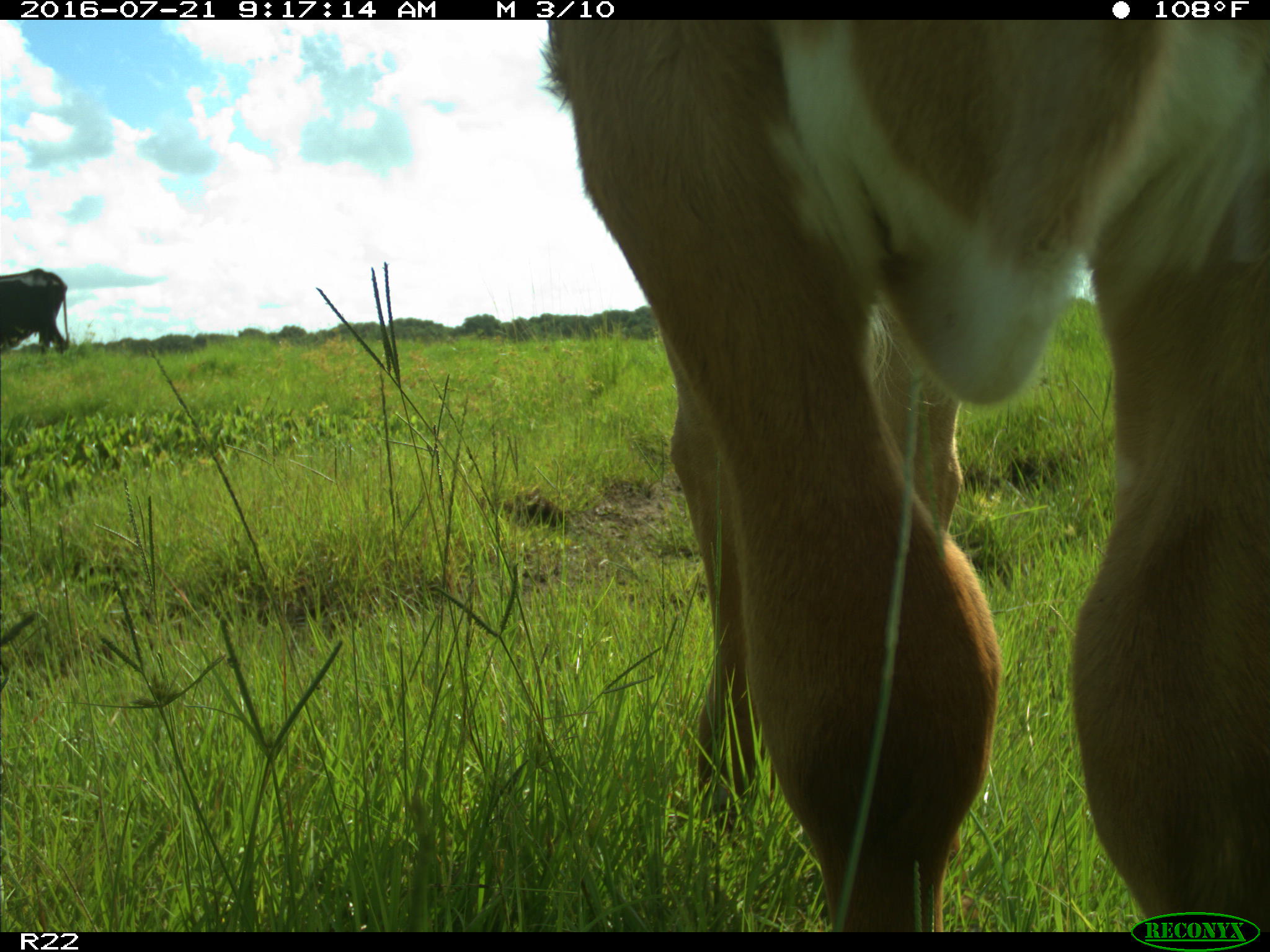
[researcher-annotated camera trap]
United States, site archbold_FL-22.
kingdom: Animalia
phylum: Chordata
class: Mammalia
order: Artiodactyla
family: Bovidae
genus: Bos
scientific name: Bos taurus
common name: domestic cow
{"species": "Bos taurus (domestic cow)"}